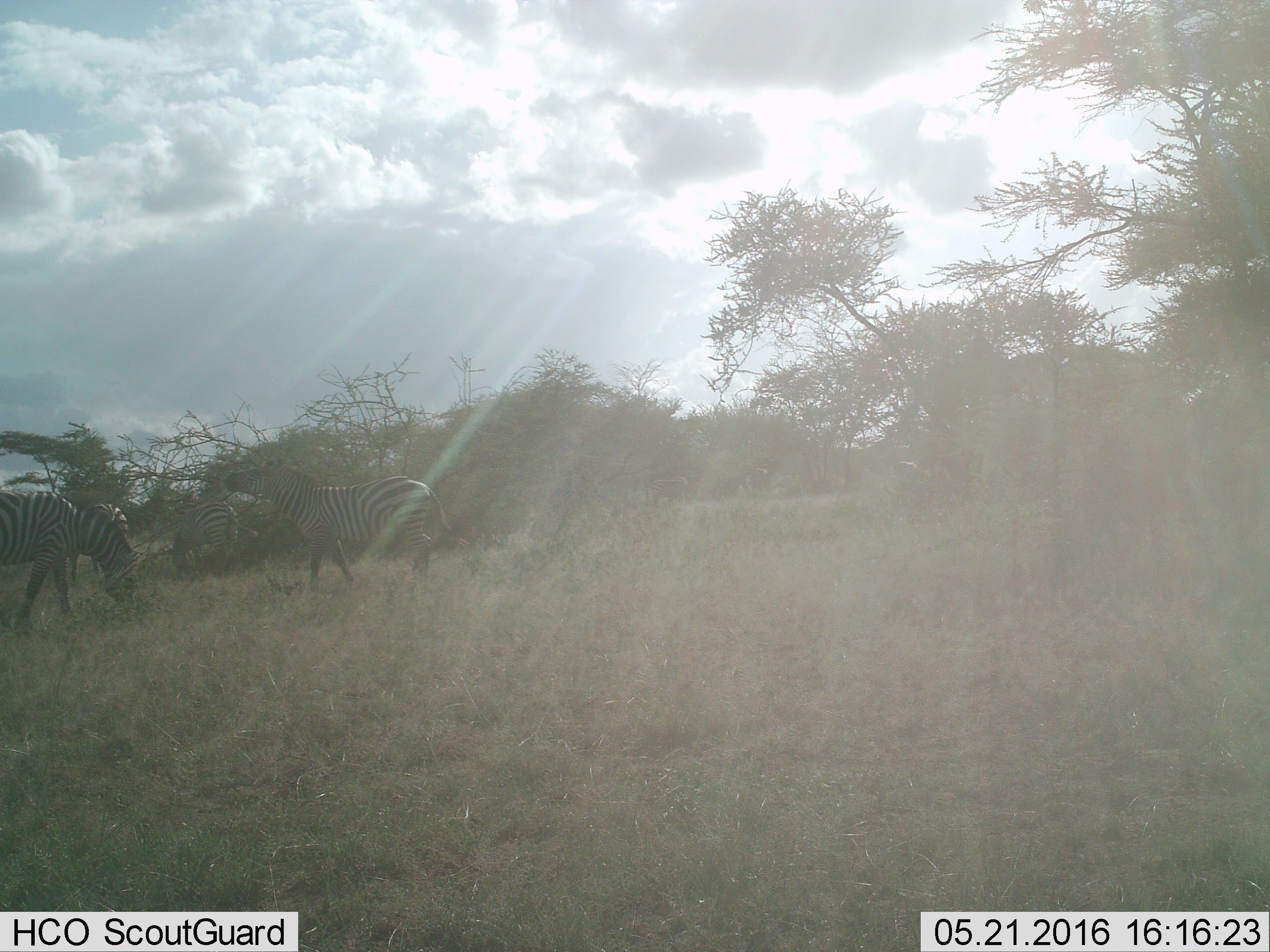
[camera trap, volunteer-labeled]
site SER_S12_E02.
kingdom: Animalia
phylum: Chordata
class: Mammalia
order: Perissodactyla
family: Equidae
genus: Equus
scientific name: Equus quagga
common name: plains zebra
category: zebraplains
Zebraplains (plains zebra) (Equus quagga), count 4. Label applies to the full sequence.